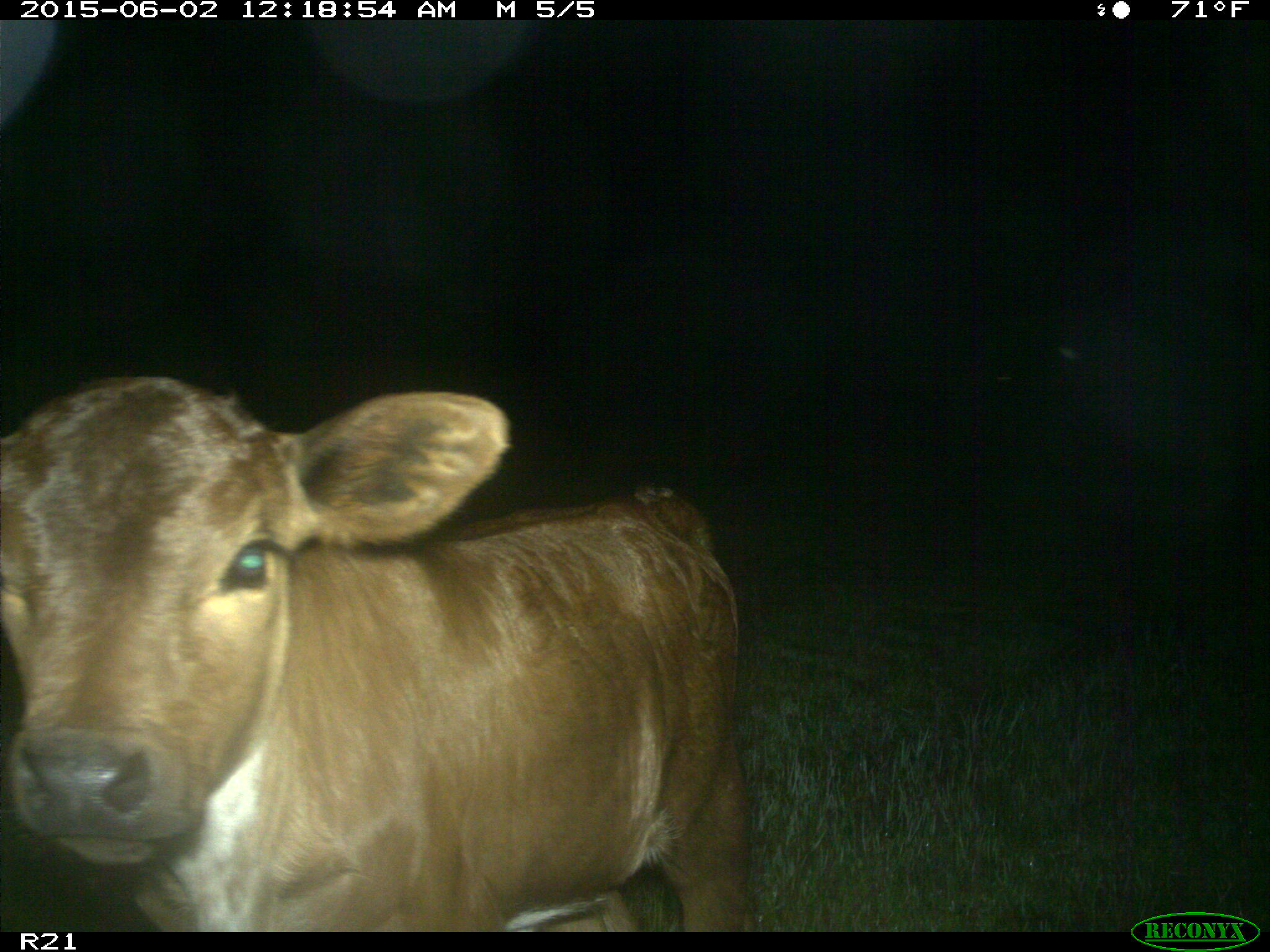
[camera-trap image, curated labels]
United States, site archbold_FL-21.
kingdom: Animalia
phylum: Chordata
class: Mammalia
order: Artiodactyla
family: Bovidae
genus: Bos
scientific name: Bos taurus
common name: domestic cow